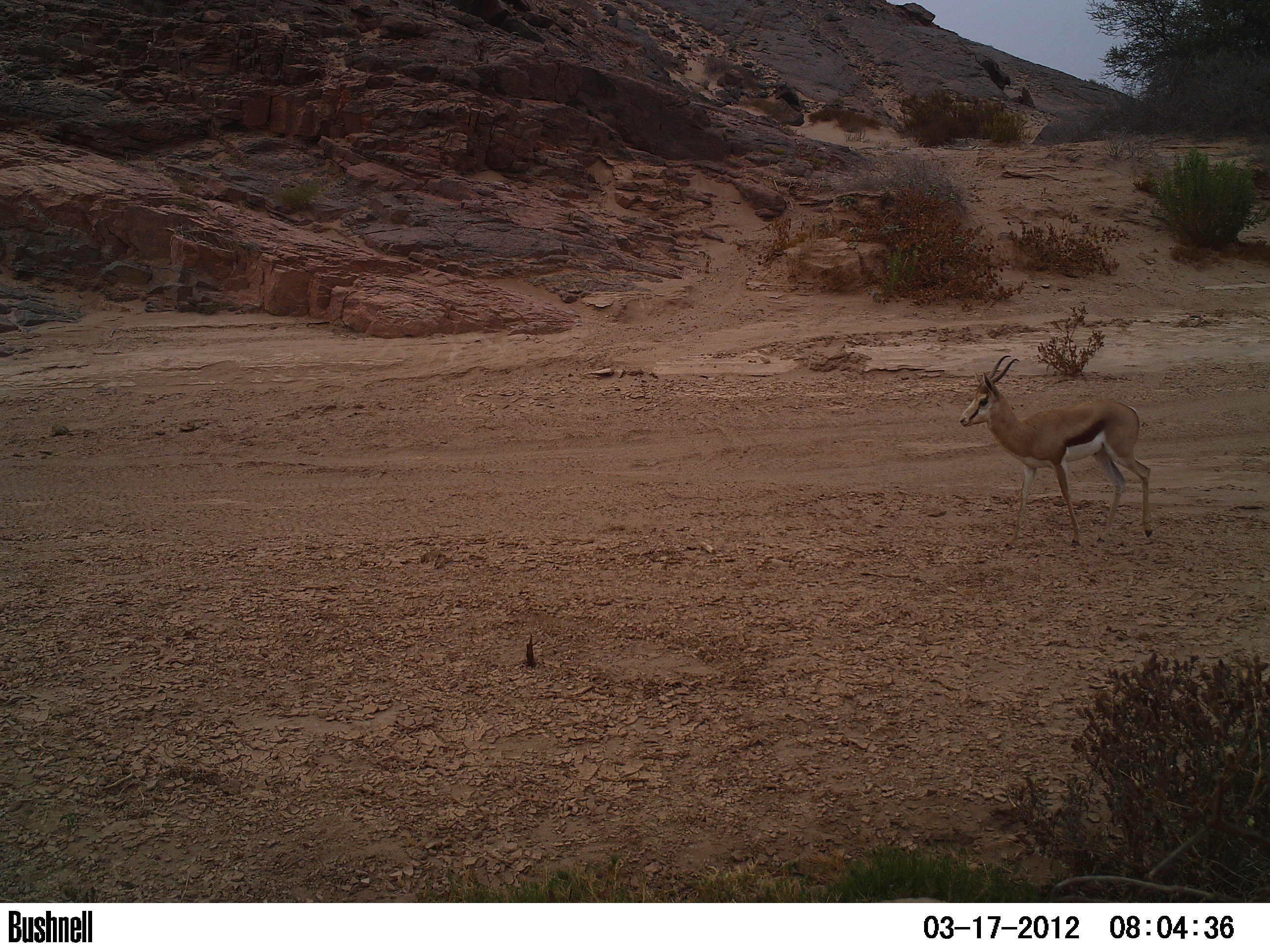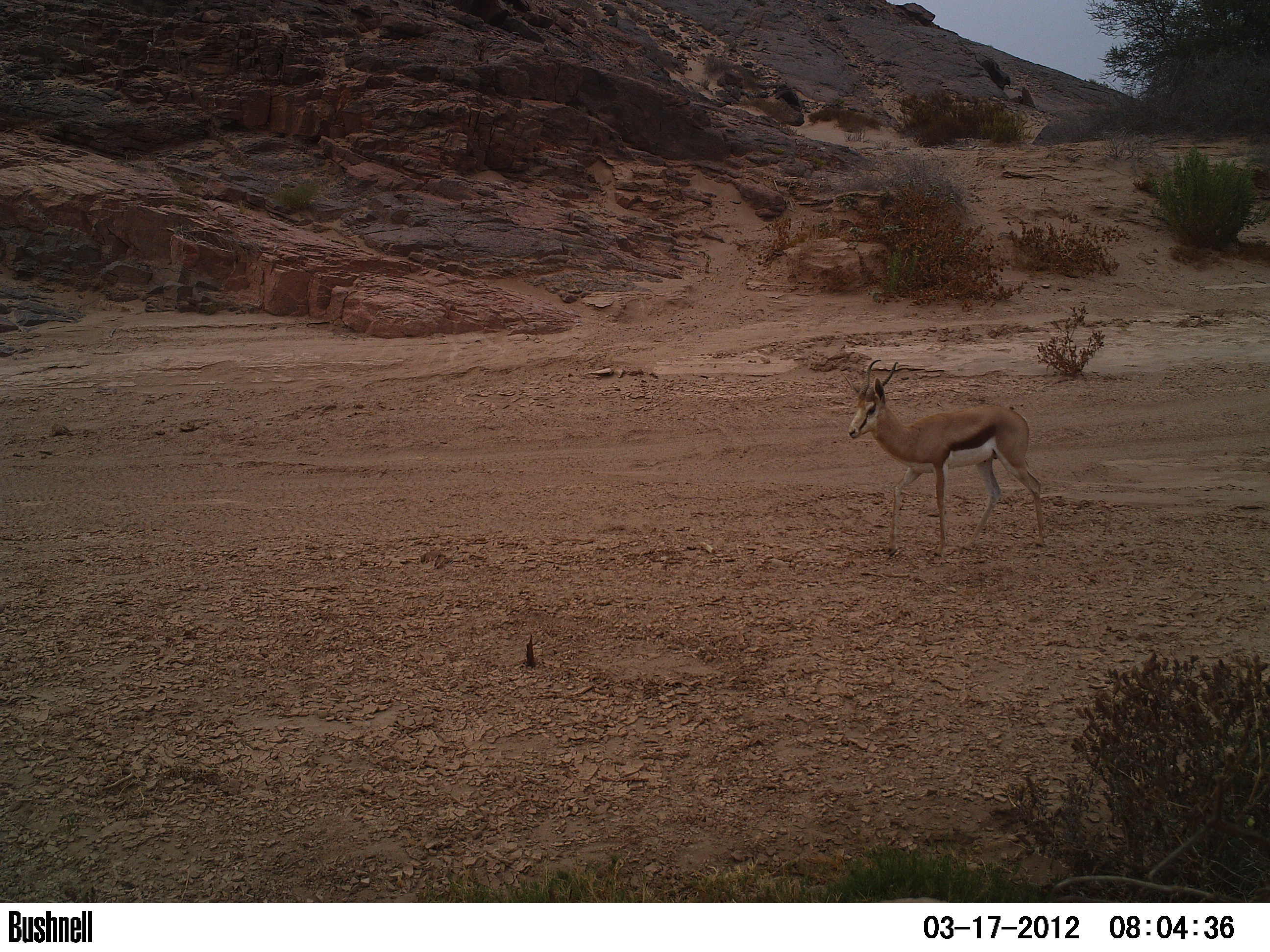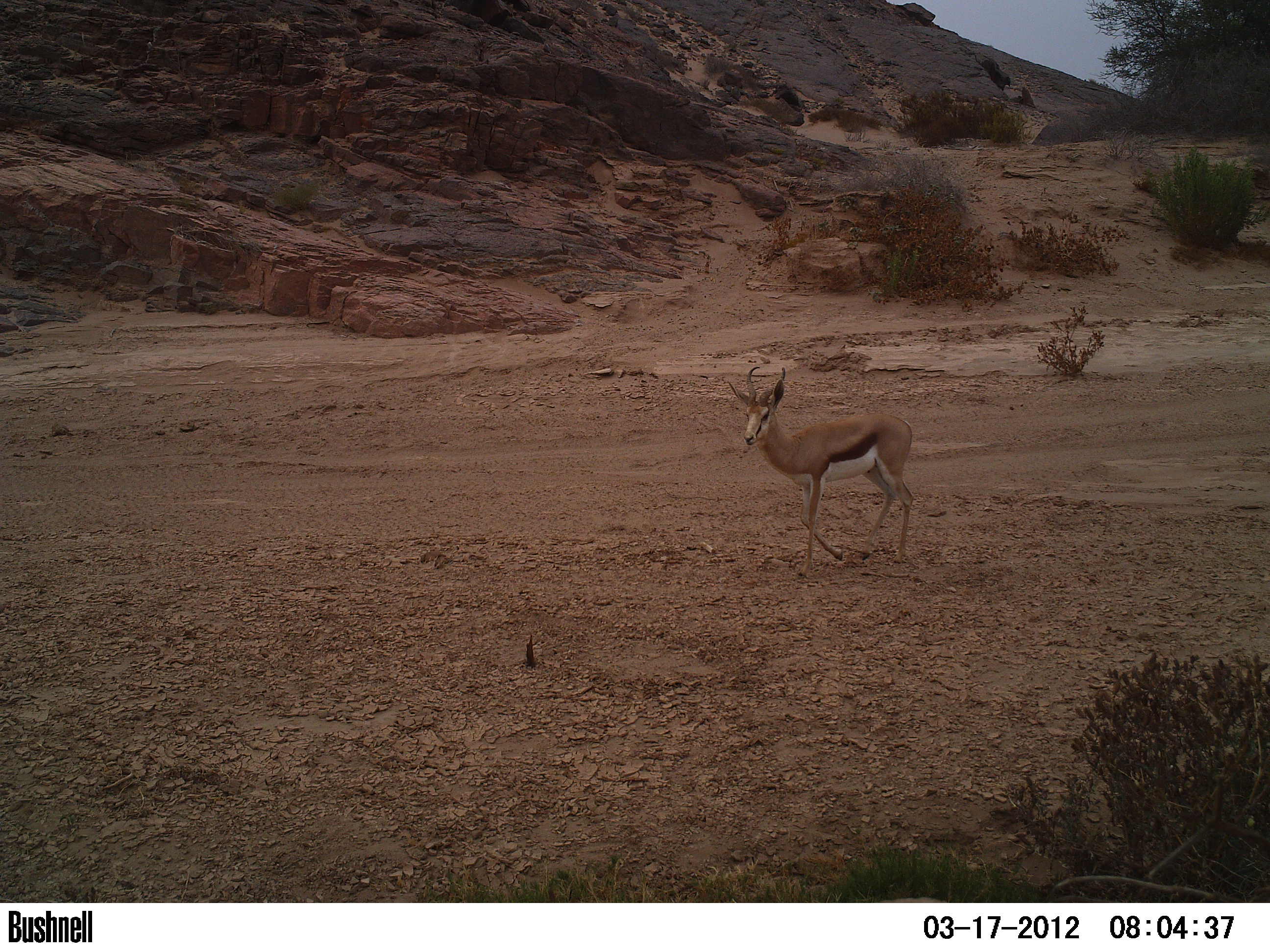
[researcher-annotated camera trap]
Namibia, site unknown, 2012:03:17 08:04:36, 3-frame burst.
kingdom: Animalia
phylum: Chordata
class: Mammalia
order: Artiodactyla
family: Bovidae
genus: Antidorcas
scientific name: Antidorcas marsupialis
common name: springbok